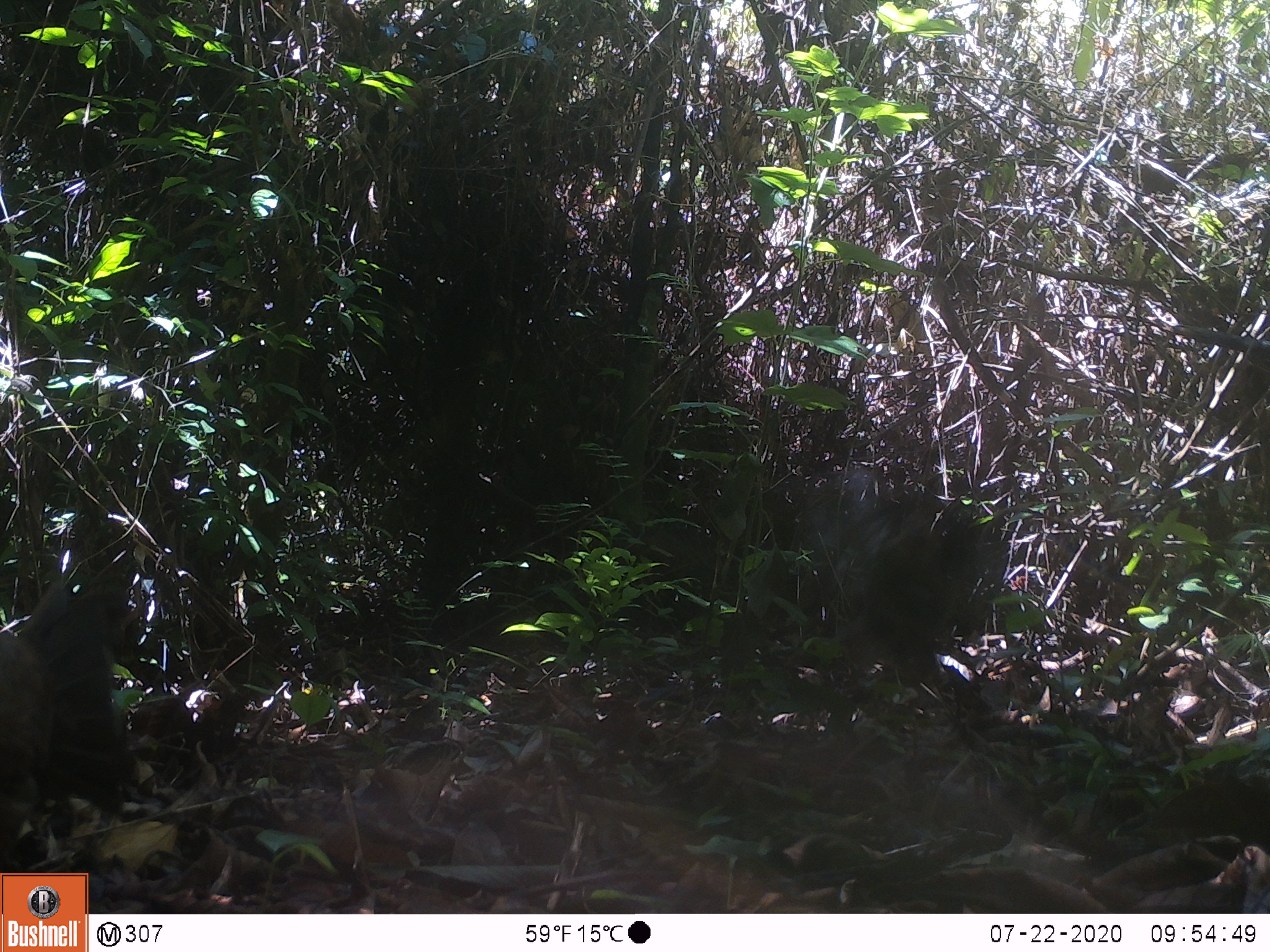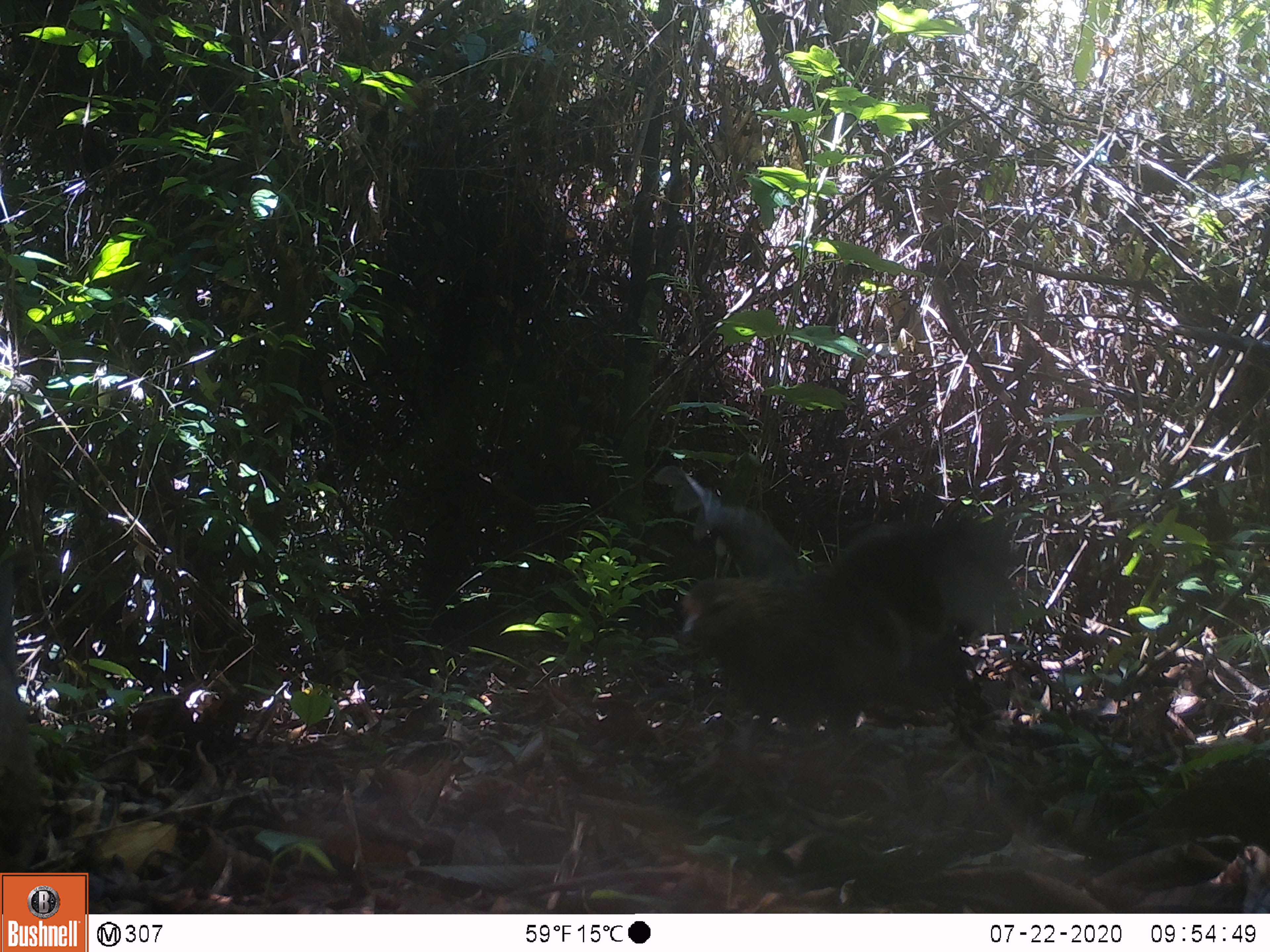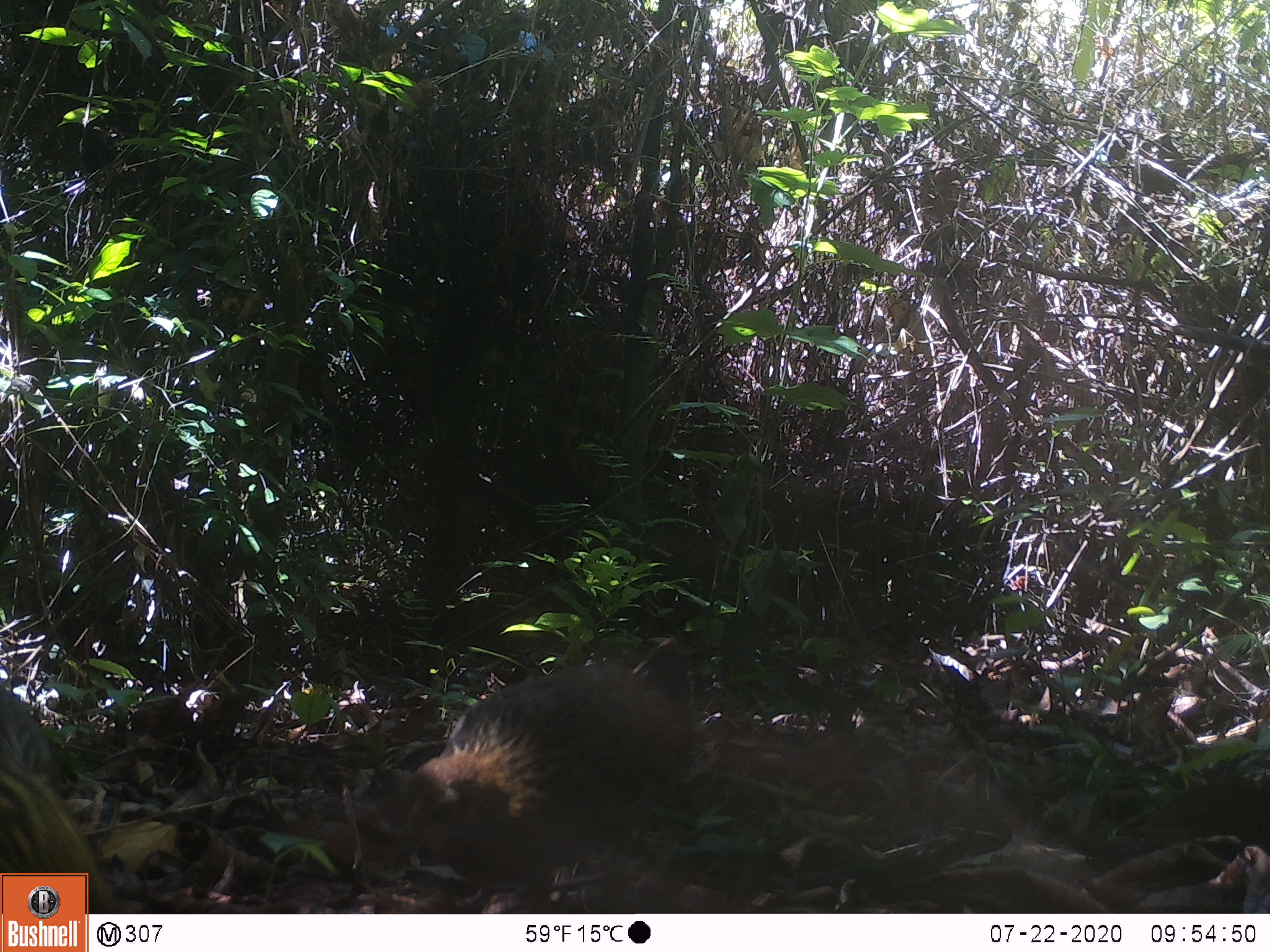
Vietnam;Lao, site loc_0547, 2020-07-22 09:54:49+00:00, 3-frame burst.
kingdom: Animalia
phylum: Chordata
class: Aves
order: Galliformes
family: Phasianidae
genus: Gallus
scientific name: Gallus gallus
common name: red junglefowl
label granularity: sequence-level